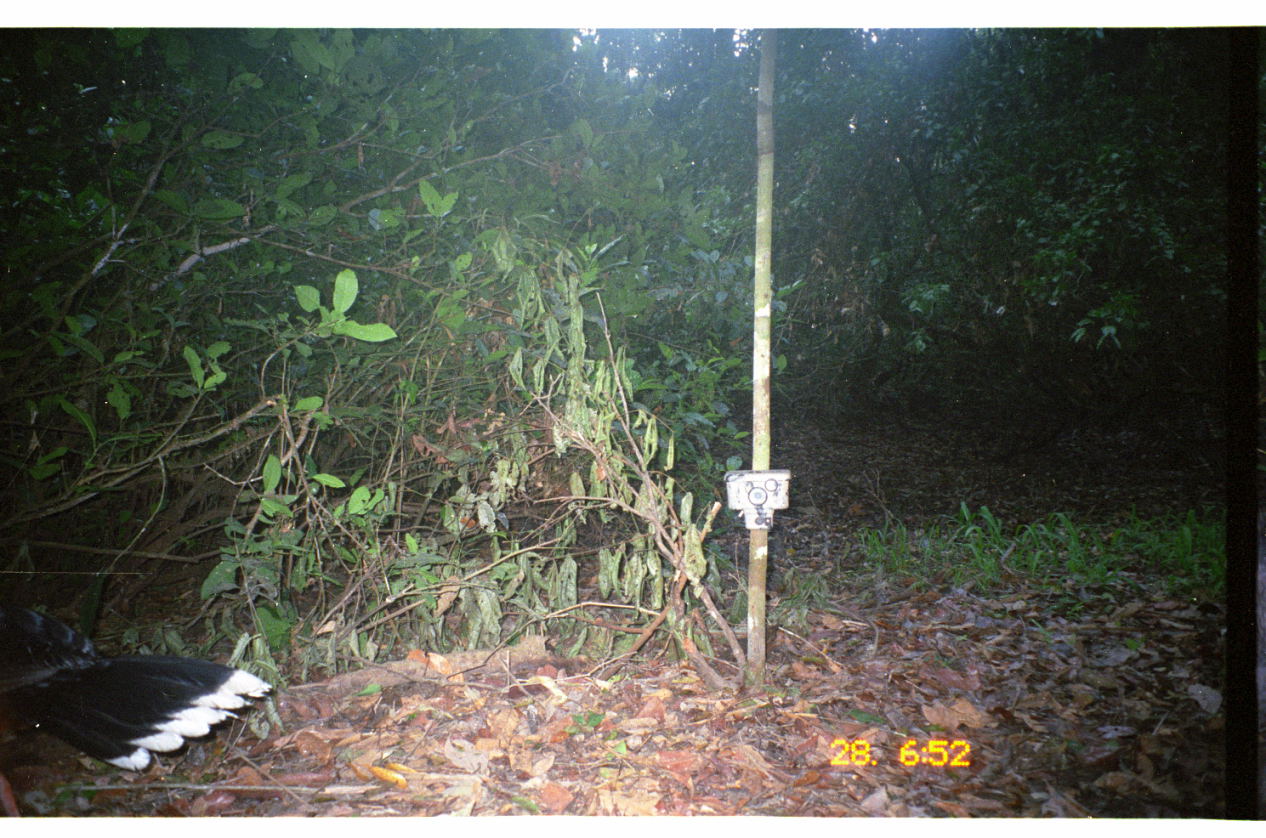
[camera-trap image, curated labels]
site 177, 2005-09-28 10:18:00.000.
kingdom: Animalia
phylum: Chordata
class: Aves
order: Galliformes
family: Cracidae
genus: Mitu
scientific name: Mitu tuberosum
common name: razor-billed curassow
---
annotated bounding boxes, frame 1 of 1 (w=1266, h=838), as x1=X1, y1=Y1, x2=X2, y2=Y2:
mitu tuberosum: x1=0, y1=588, x2=274, y2=816